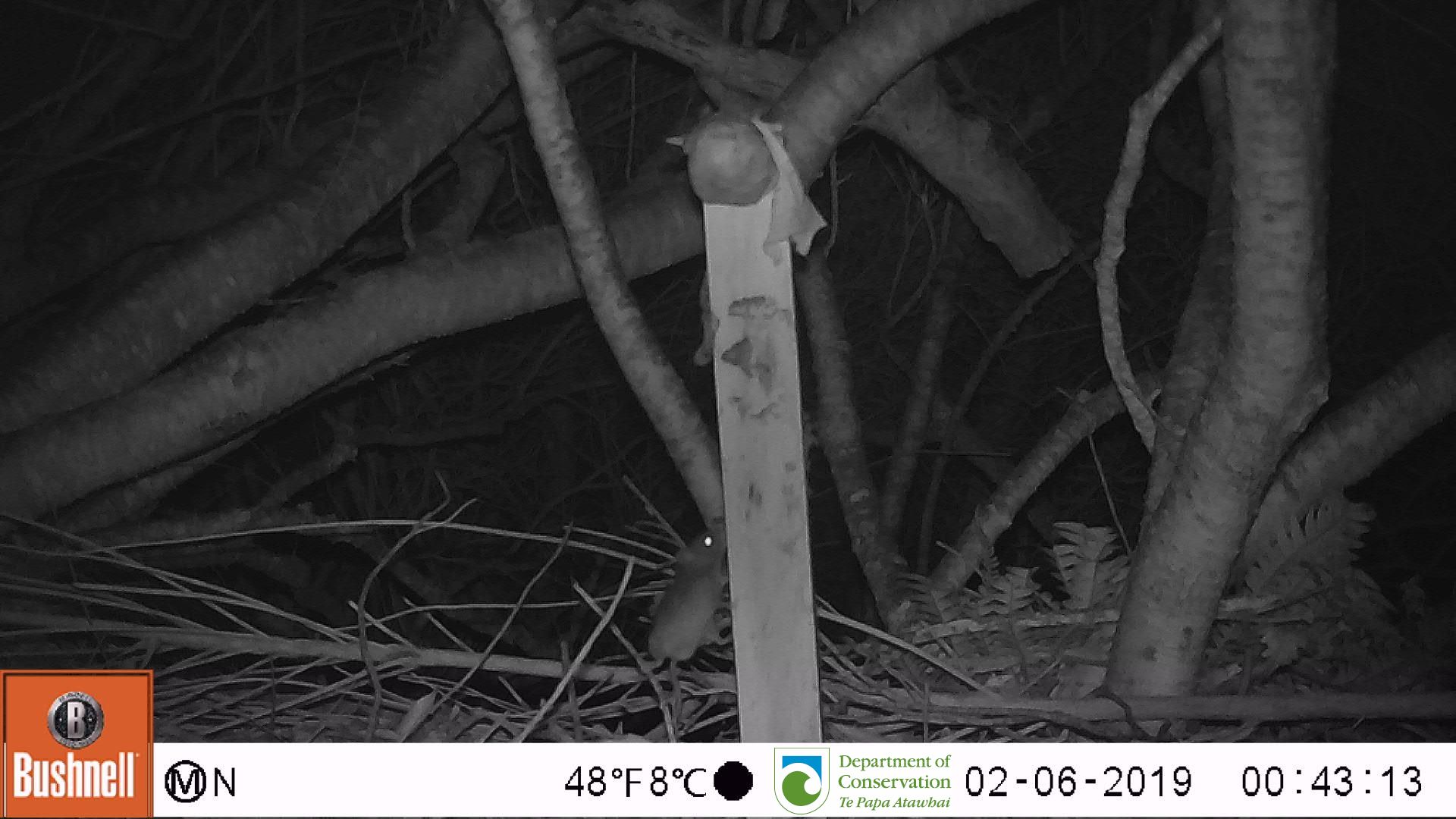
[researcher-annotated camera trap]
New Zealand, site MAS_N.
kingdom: Animalia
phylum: Chordata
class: Mammalia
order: Rodentia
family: Muridae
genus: Mus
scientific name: Mus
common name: mouse